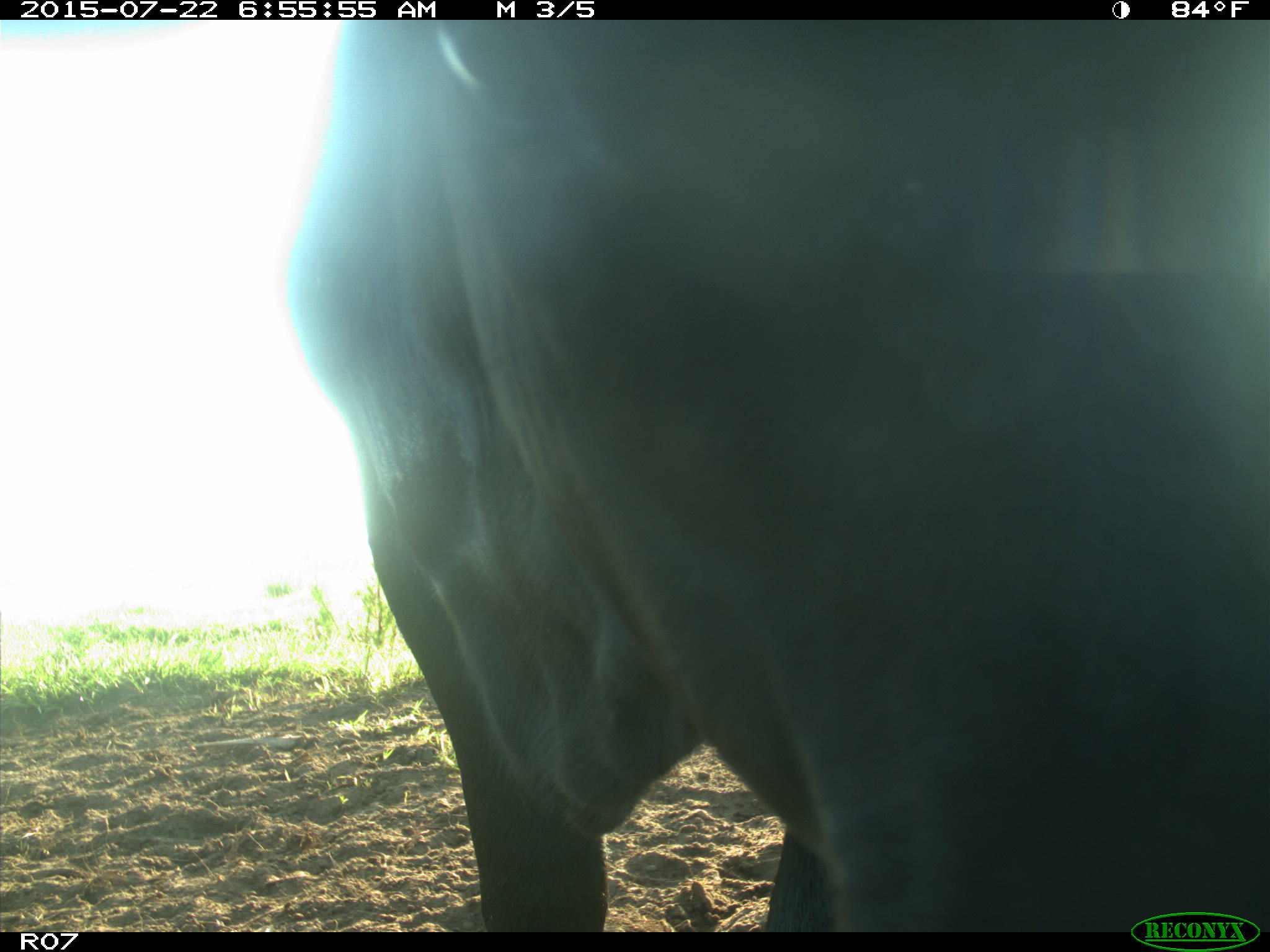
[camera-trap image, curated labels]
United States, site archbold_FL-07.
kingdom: Animalia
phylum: Chordata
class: Mammalia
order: Artiodactyla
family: Bovidae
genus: Bos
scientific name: Bos taurus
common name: domestic cow